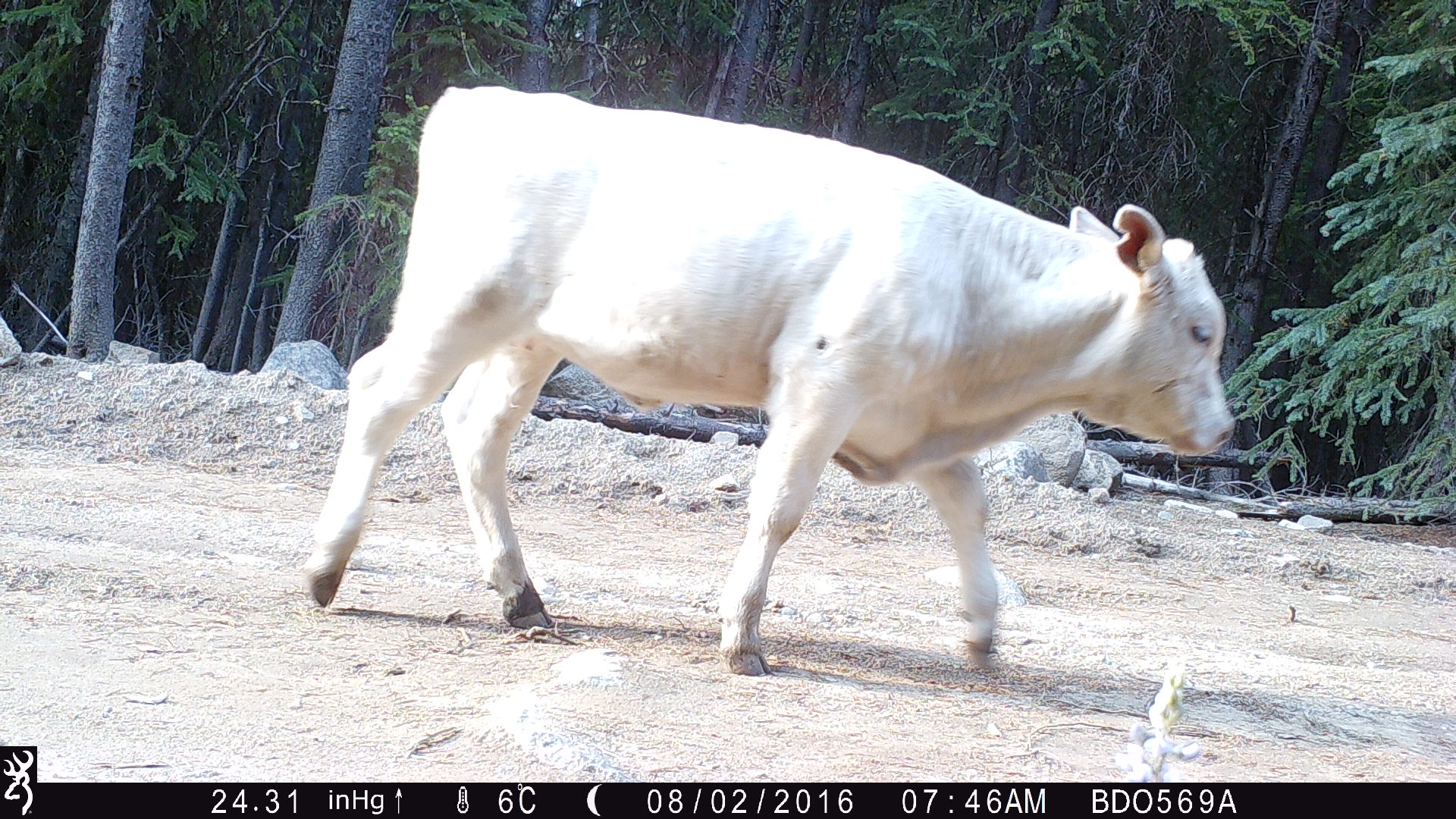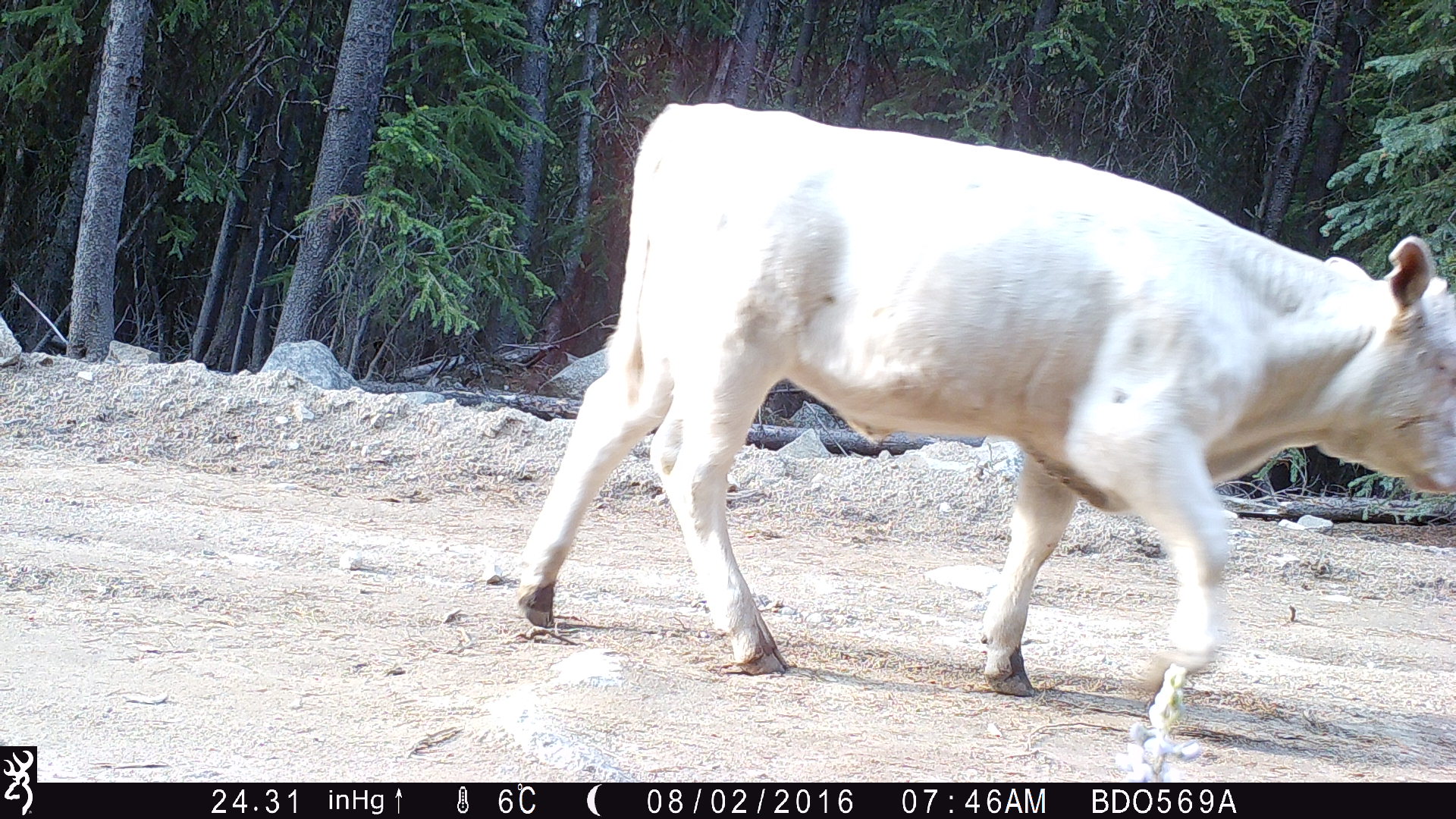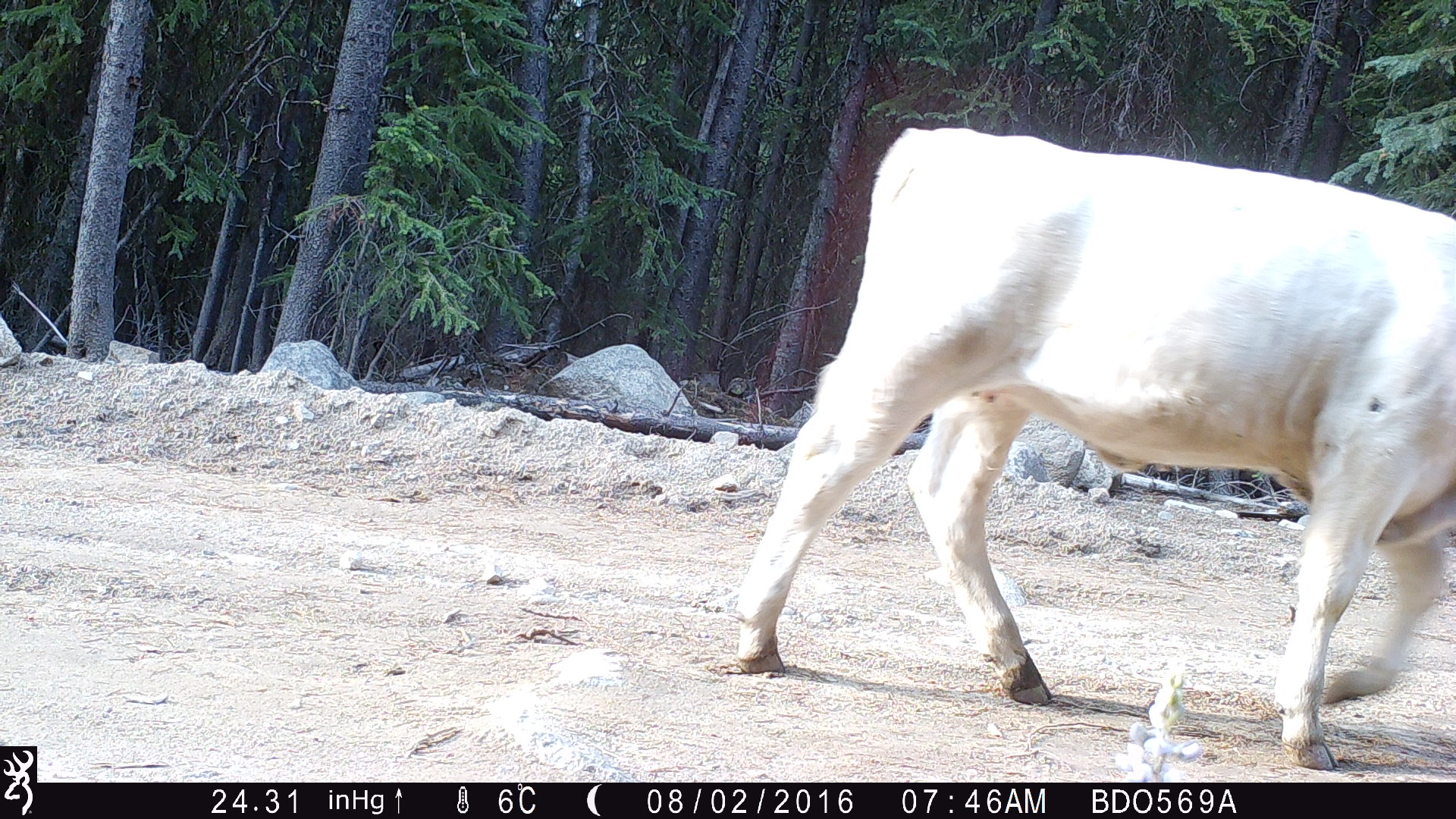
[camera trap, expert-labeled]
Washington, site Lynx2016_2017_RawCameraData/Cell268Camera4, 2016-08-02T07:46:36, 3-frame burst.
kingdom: Animalia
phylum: Chordata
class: Mammalia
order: Artiodactyla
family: Bovidae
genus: Bos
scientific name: Bos taurus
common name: domestic cattle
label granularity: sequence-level